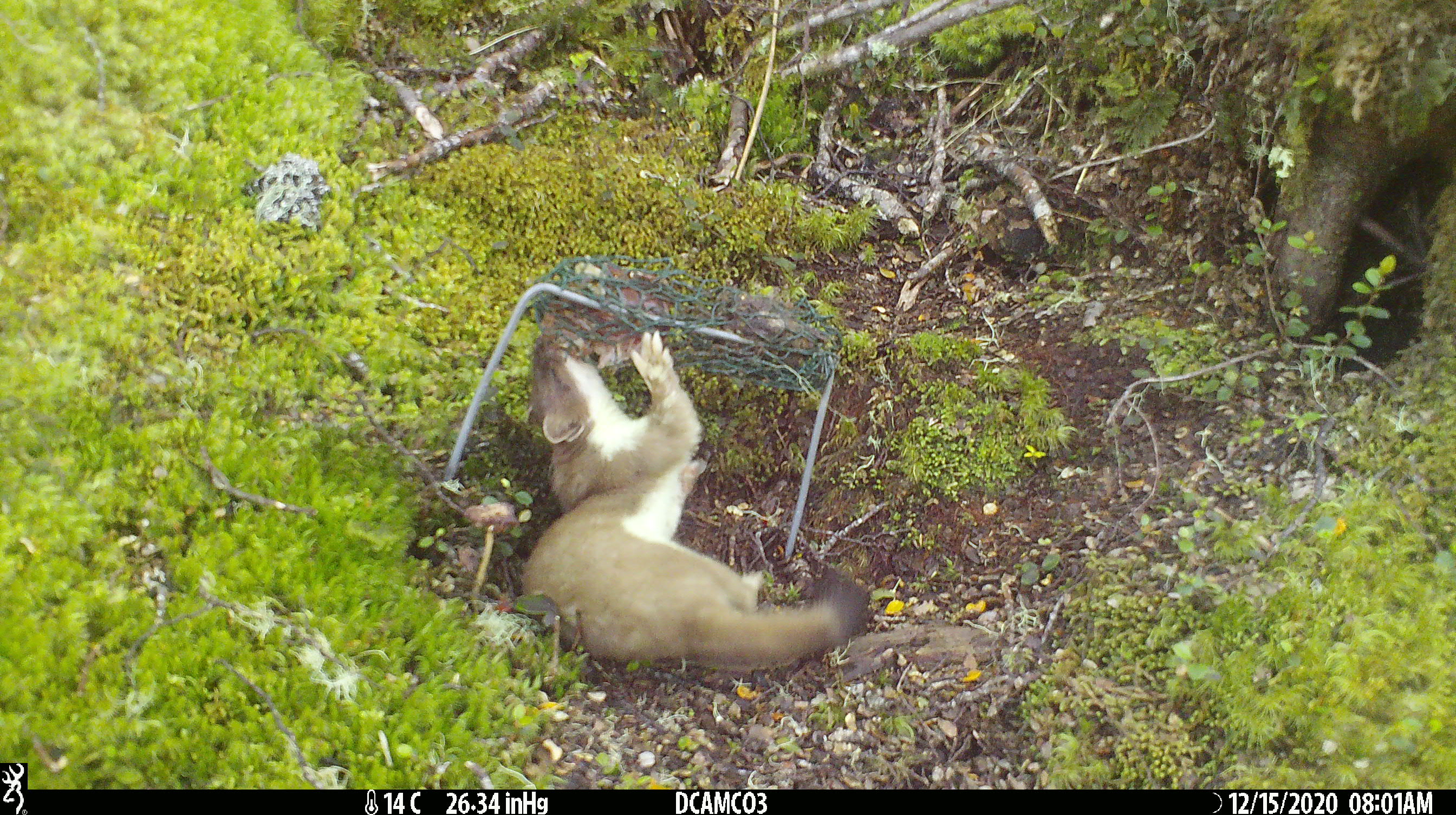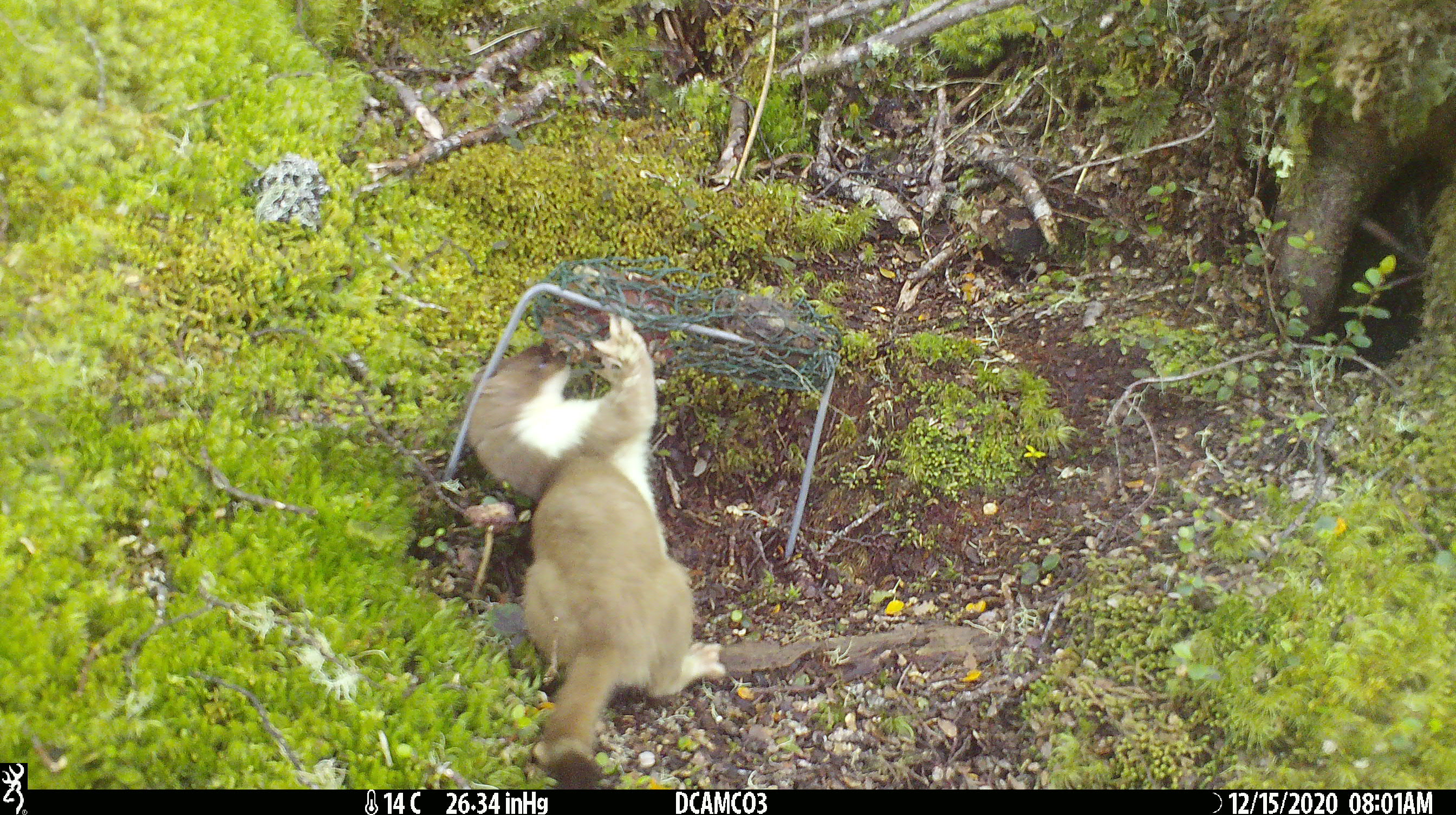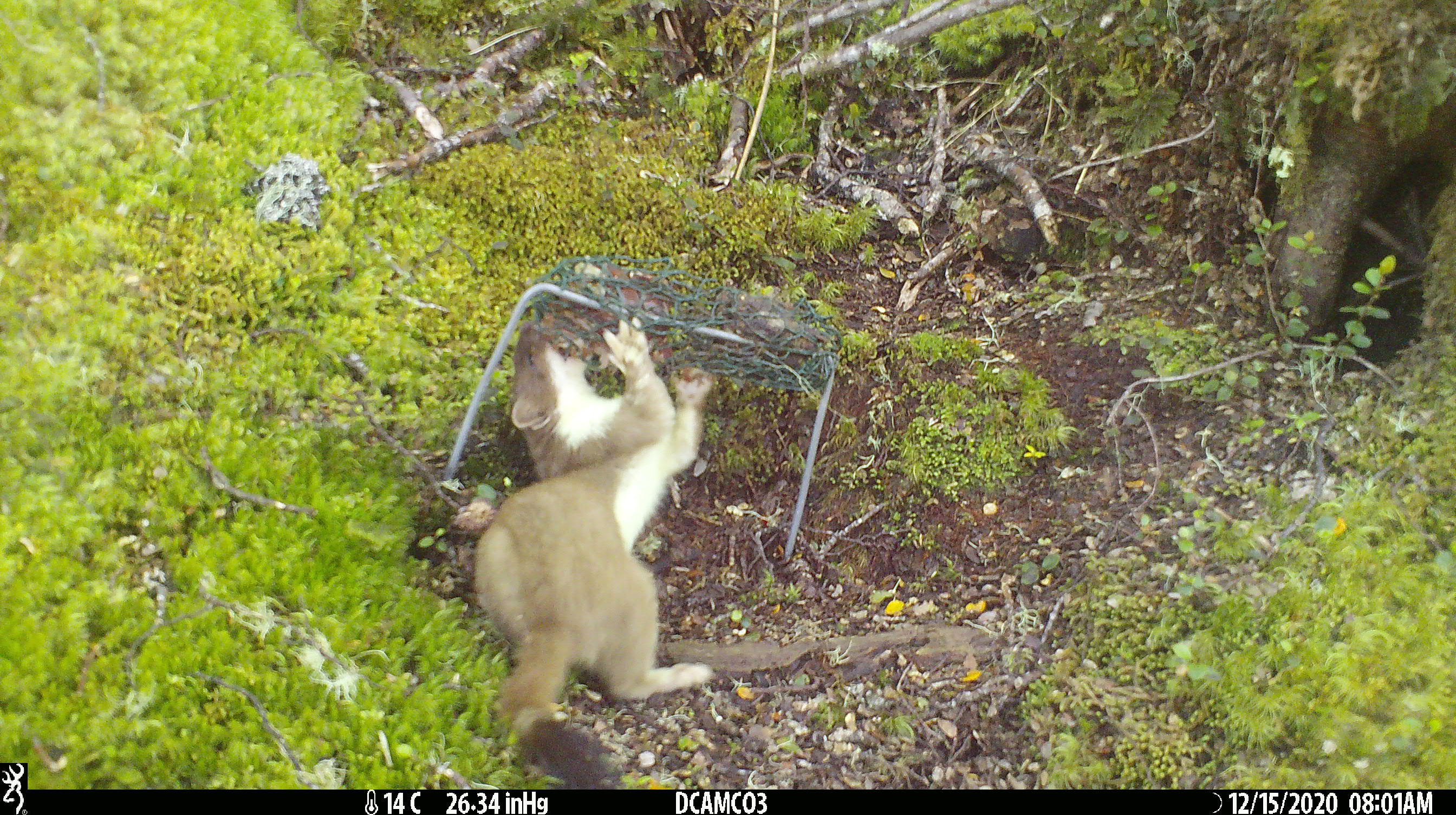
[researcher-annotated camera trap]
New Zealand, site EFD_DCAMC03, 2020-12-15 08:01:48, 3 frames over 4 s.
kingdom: Animalia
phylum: Chordata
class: Mammalia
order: Carnivora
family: Mustelidae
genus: Mustela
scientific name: Mustela erminea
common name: stoat